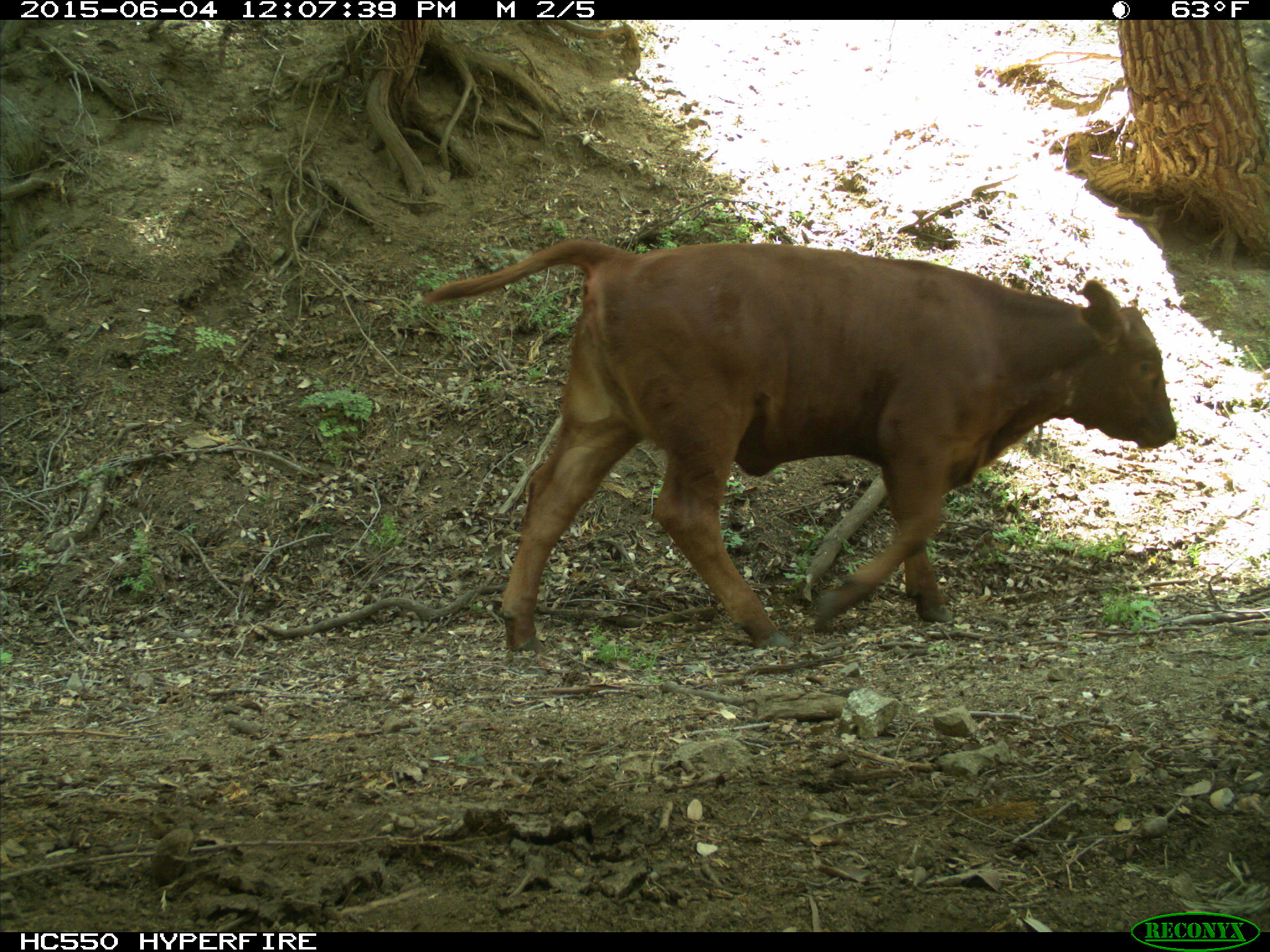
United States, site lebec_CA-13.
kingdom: Animalia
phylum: Chordata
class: Mammalia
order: Artiodactyla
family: Bovidae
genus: Bos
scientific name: Bos taurus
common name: domestic cow